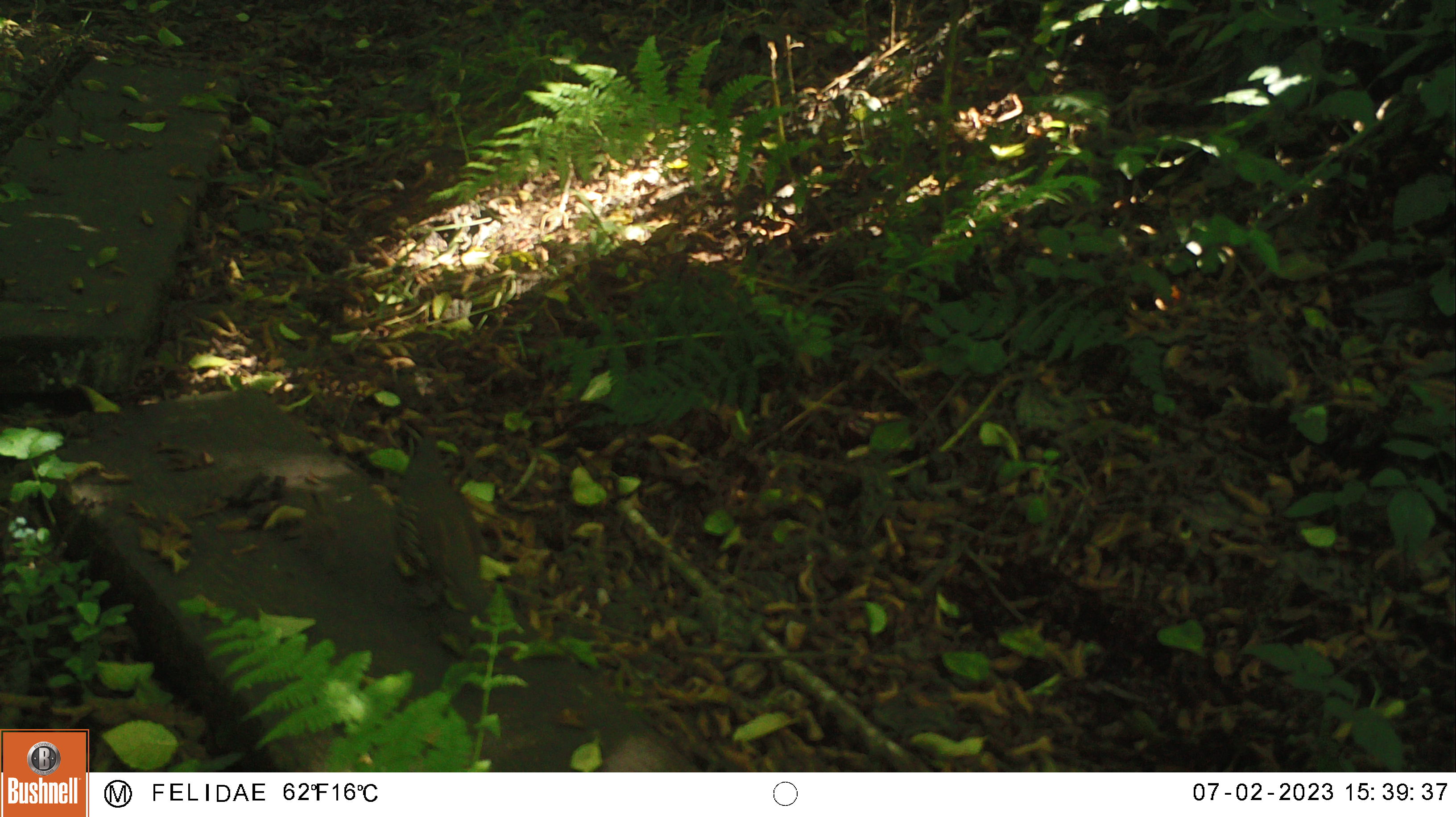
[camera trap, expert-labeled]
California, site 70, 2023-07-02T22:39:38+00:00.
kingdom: Animalia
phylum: Chordata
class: Aves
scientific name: Aves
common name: bird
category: unknown bird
Unknown bird (bird) (Aves).